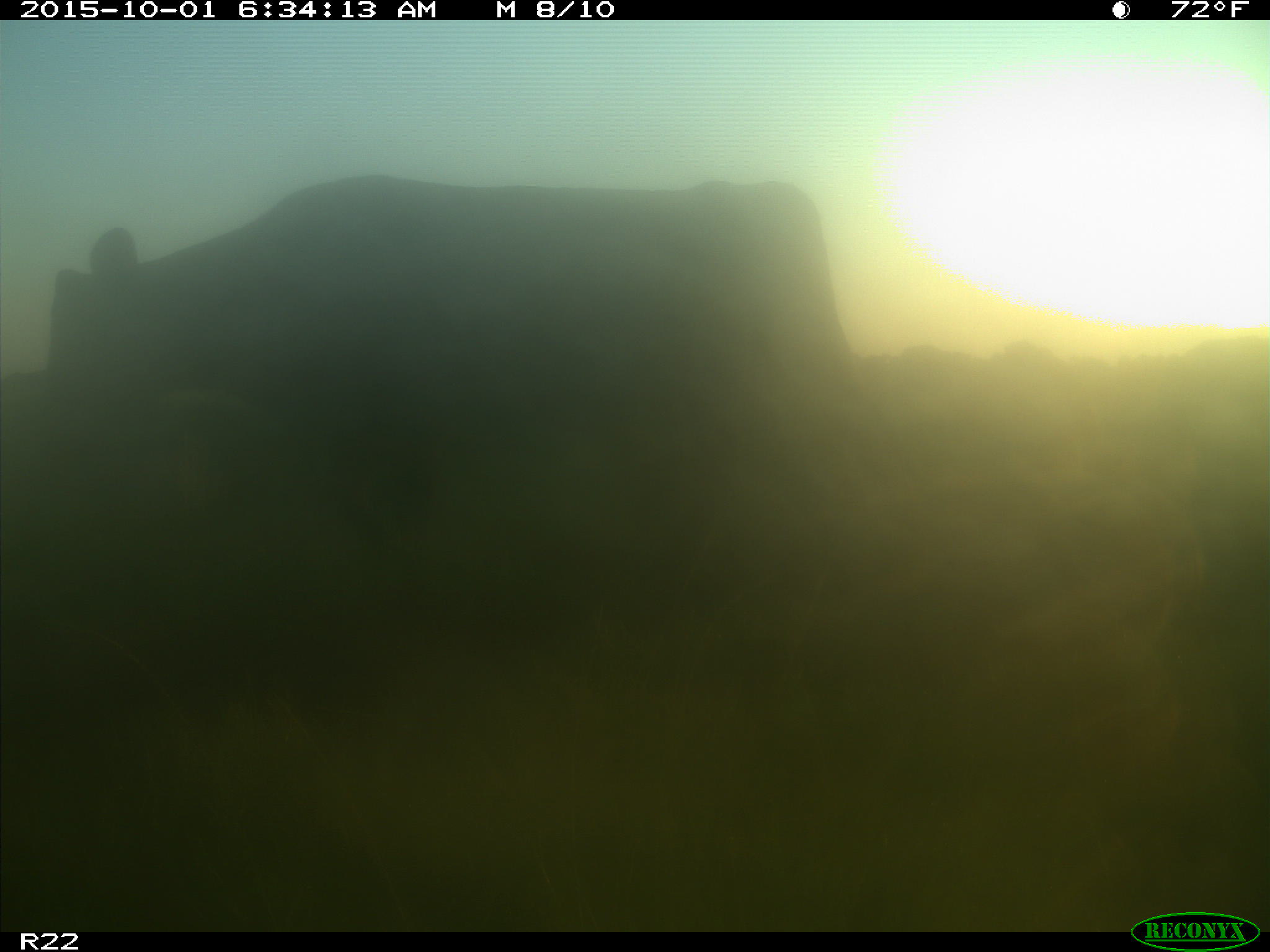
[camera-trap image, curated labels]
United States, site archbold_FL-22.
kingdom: Animalia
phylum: Chordata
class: Mammalia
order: Artiodactyla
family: Bovidae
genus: Bos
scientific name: Bos taurus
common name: domestic cow